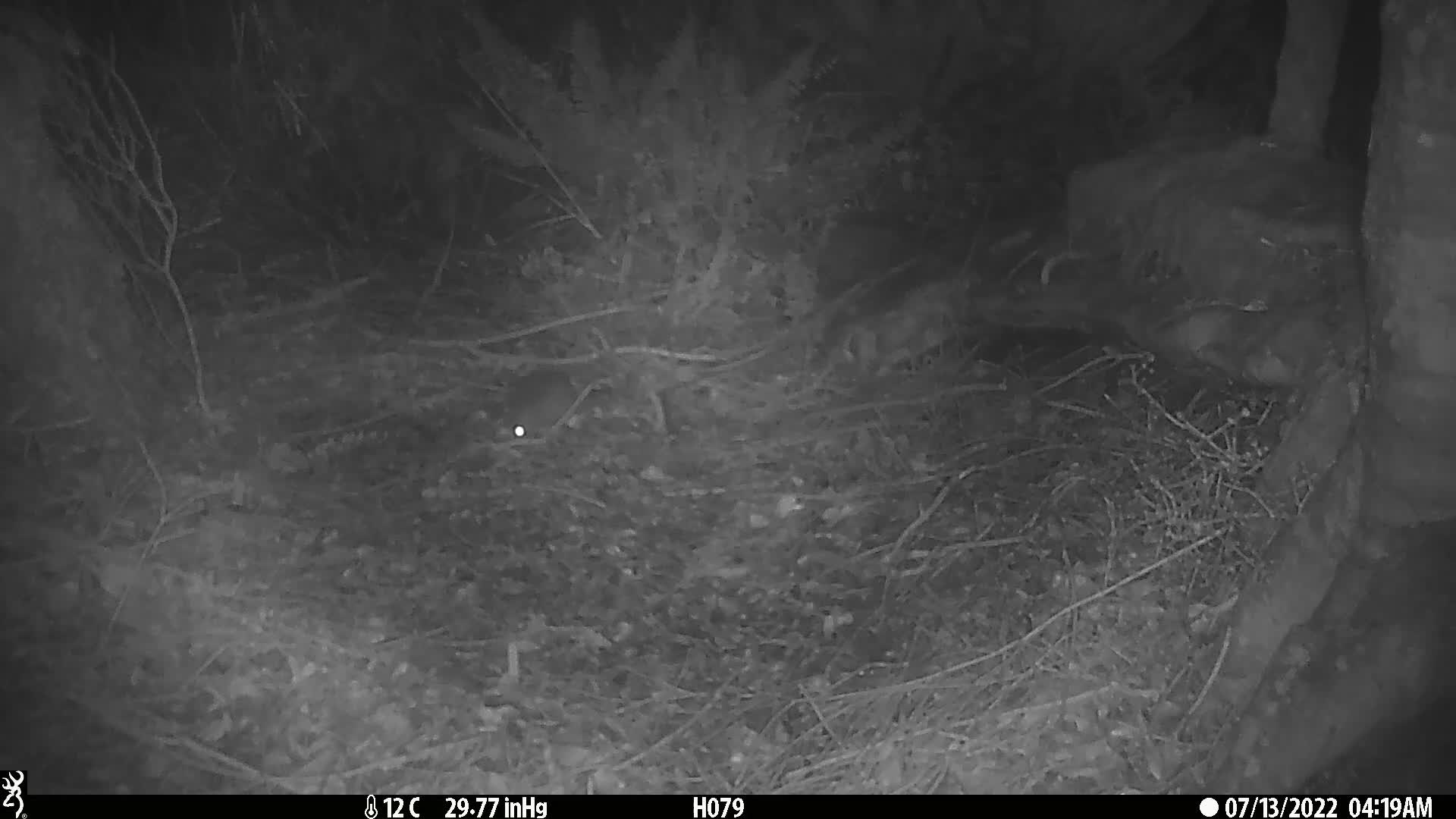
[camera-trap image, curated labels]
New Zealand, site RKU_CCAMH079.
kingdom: Animalia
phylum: Chordata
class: Mammalia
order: Rodentia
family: Muridae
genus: Rattus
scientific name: Rattus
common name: rat